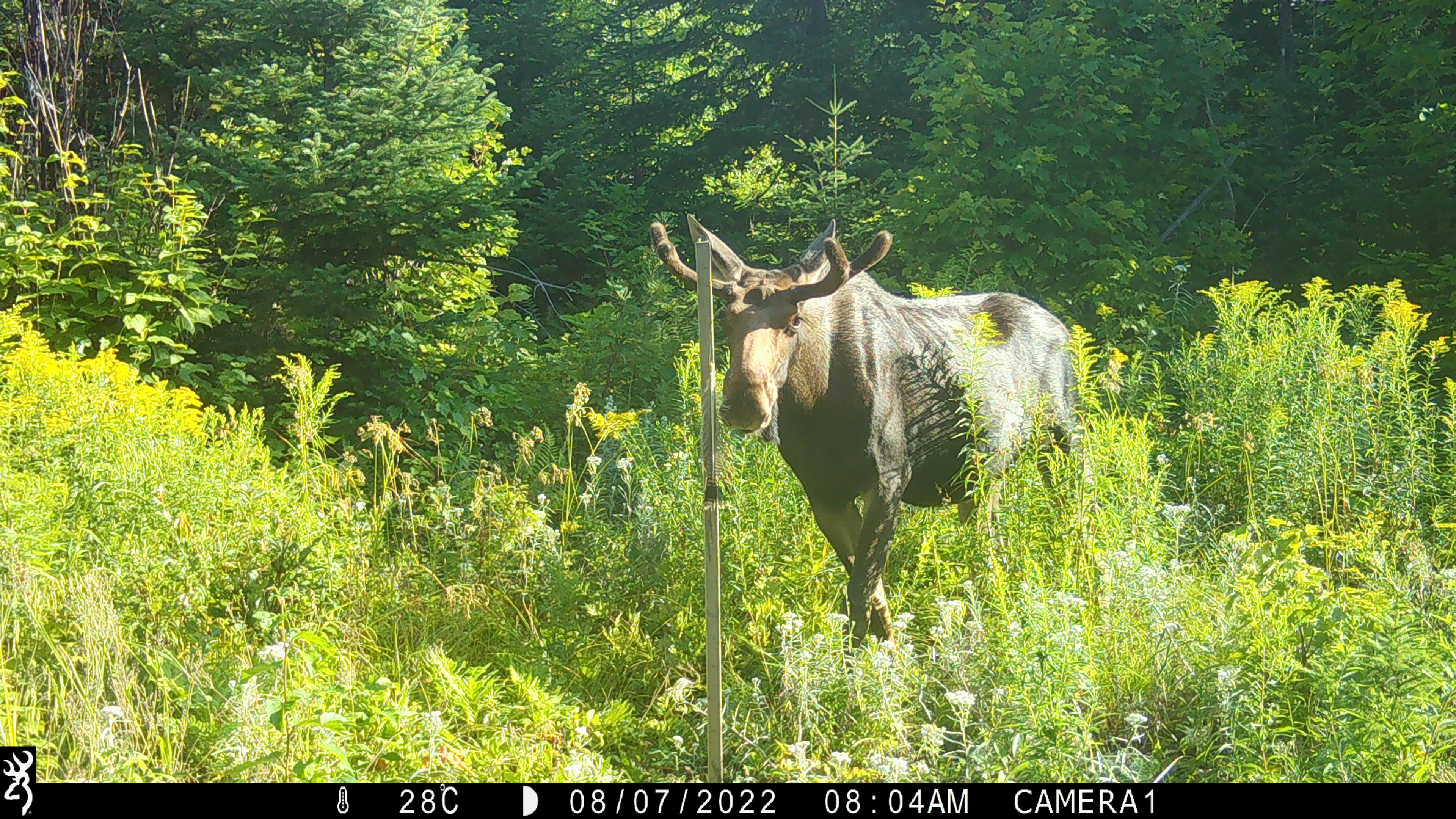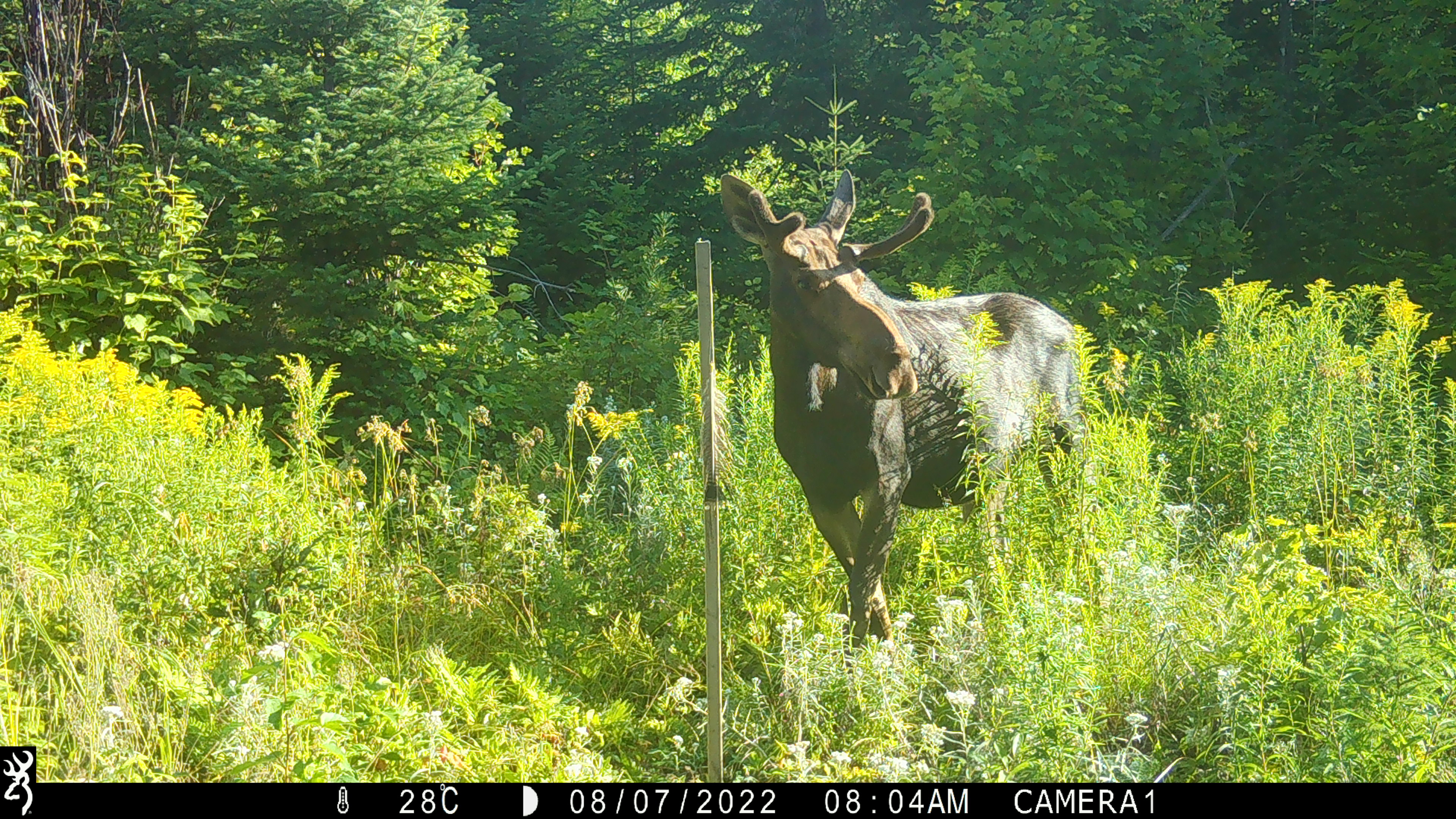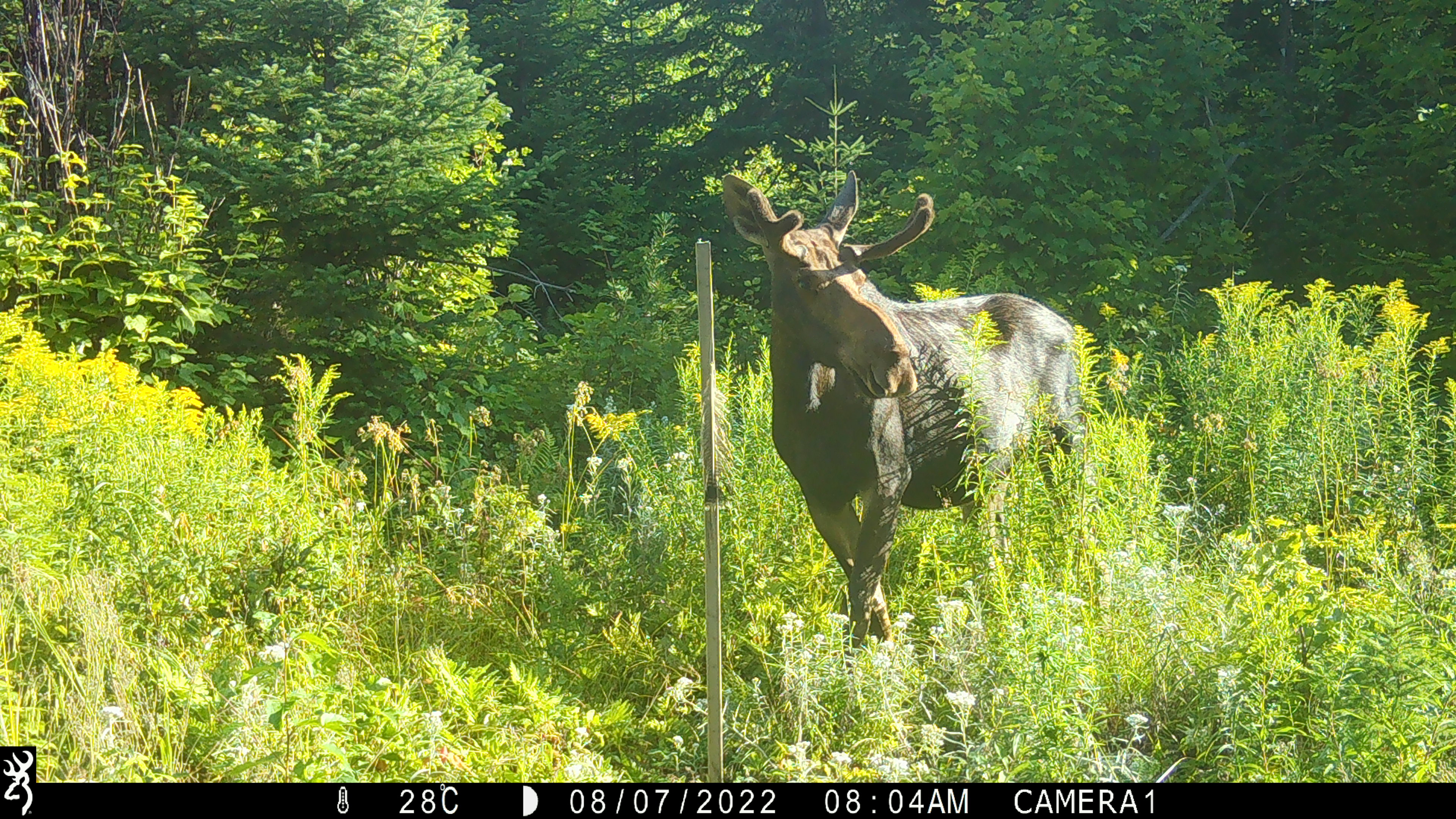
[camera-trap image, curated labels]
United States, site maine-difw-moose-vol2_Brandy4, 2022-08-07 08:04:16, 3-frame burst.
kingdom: Animalia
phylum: Chordata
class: Mammalia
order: Artiodactyla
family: Cervidae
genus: Alces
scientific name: Alces alces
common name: moose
Moose (Alces alces).